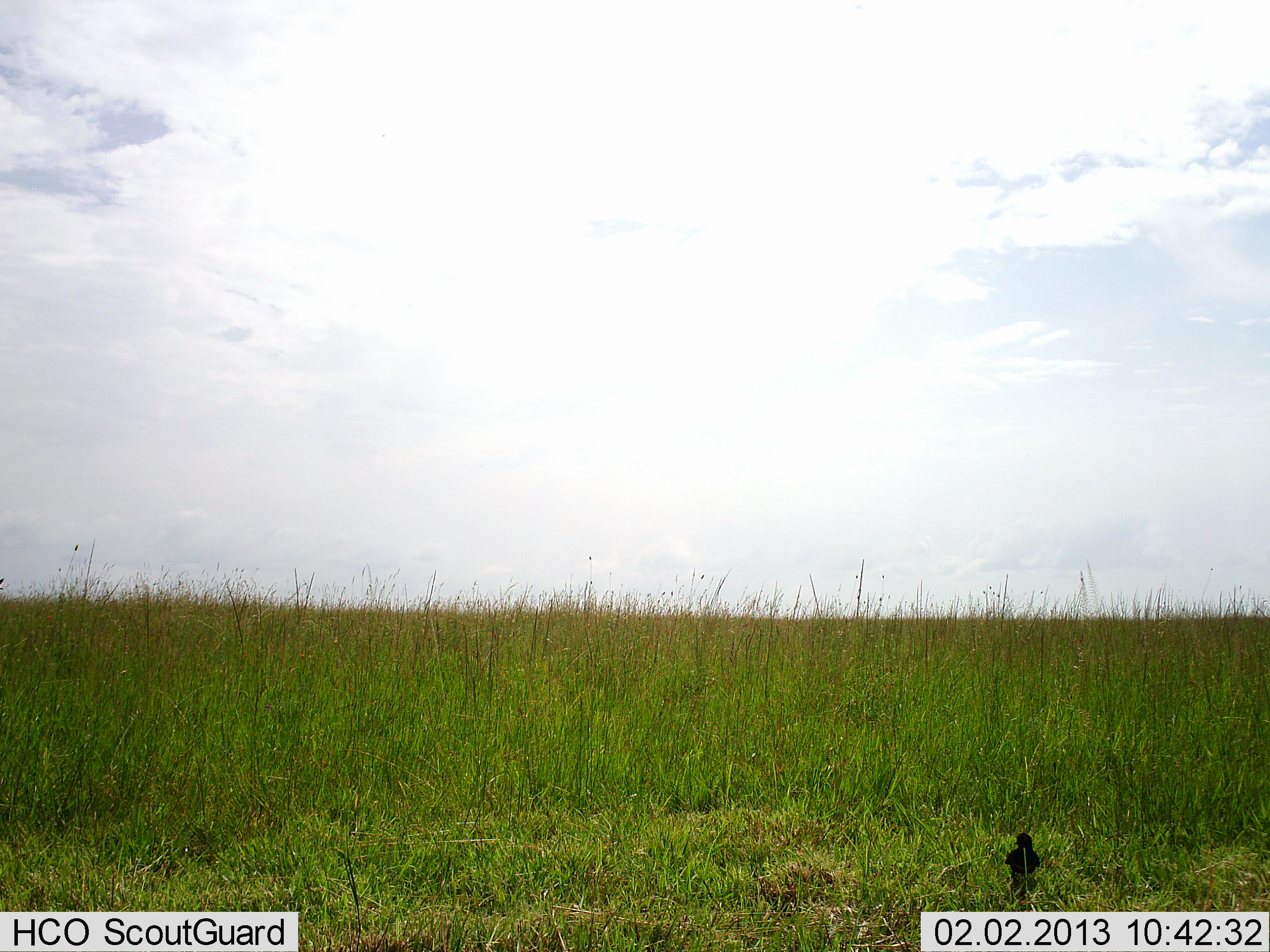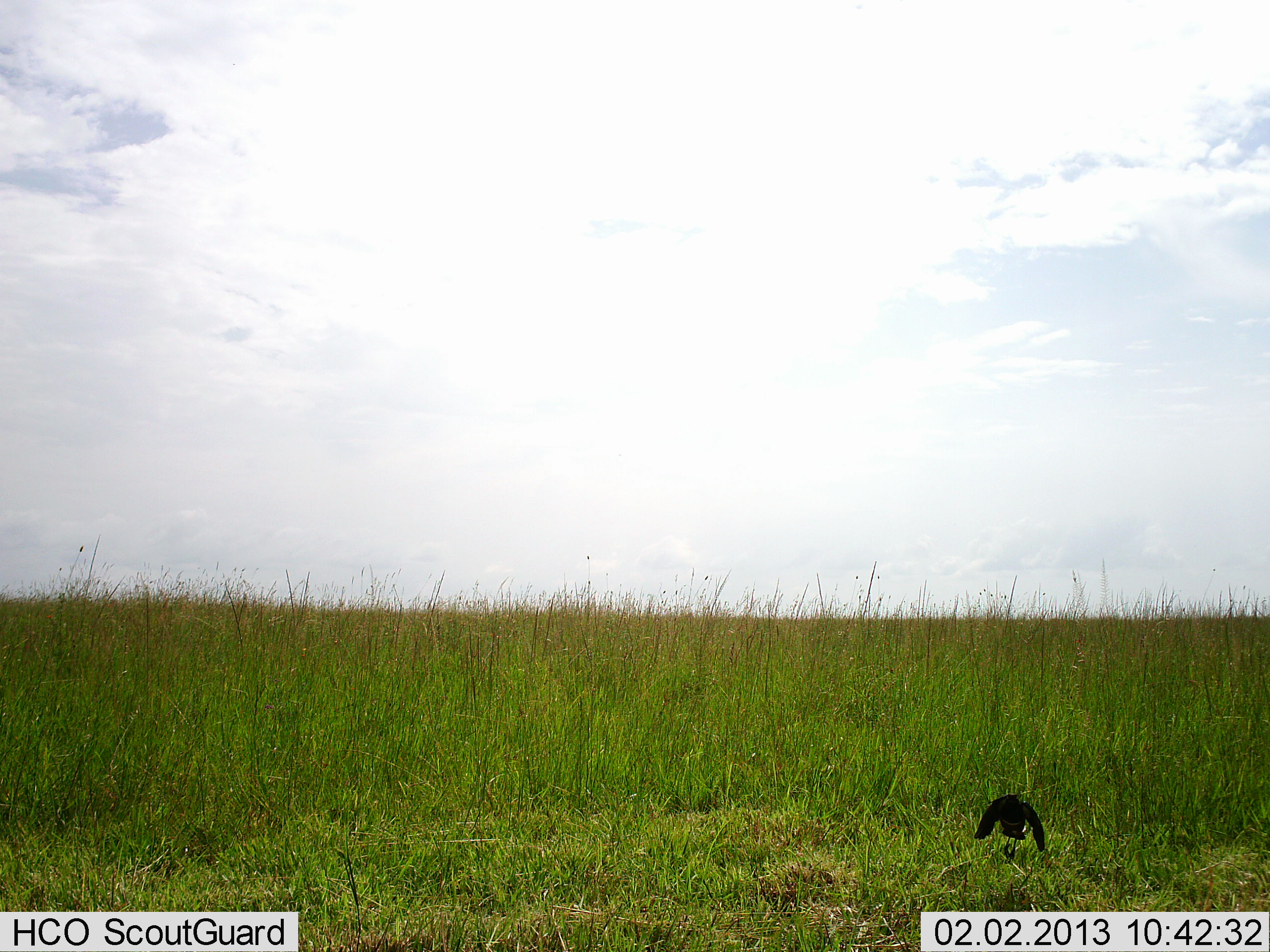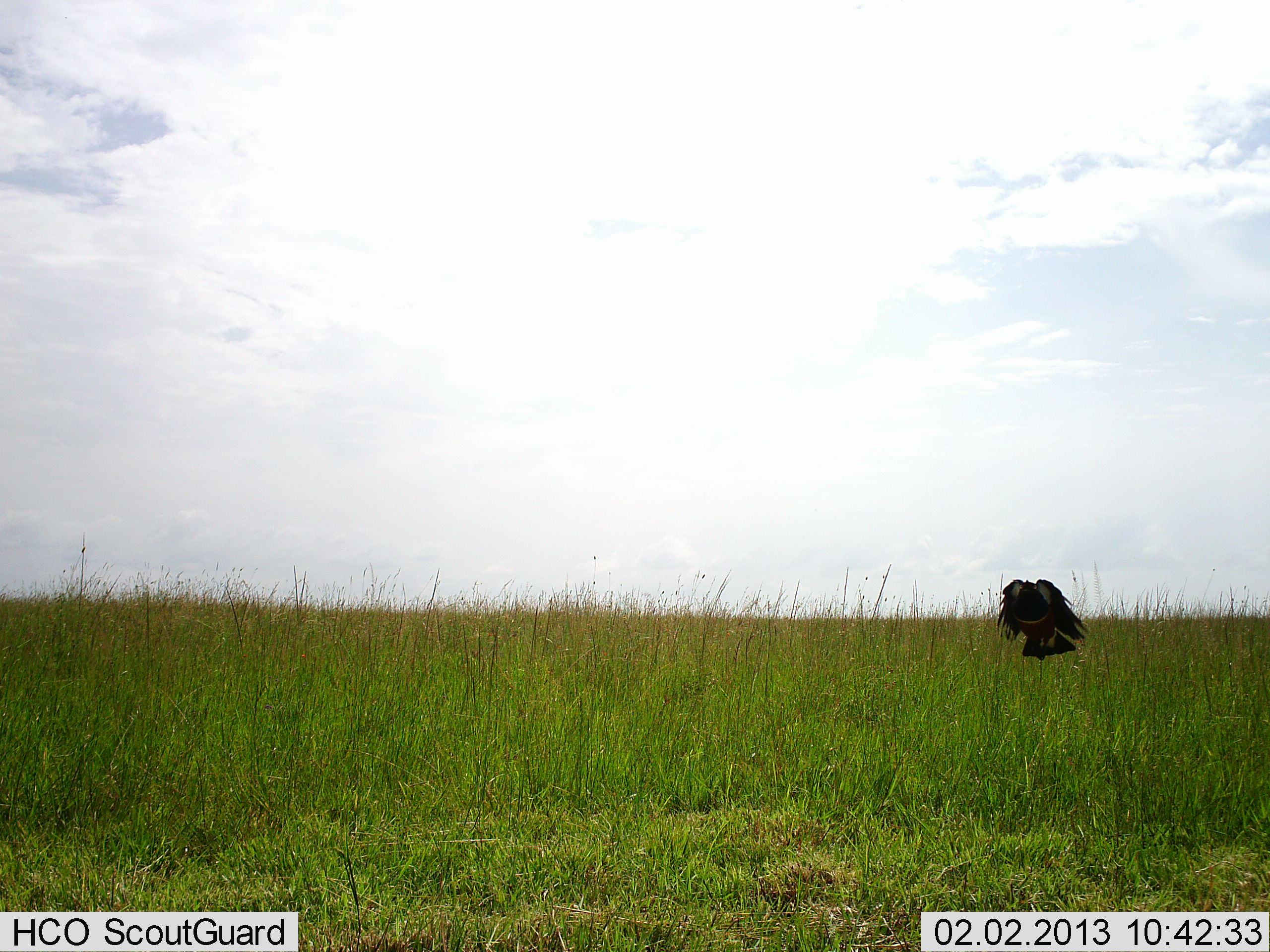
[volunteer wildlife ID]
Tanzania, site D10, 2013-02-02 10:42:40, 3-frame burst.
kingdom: Animalia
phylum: Chordata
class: Aves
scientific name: Aves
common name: bird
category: otherbird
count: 1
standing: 3%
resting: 0%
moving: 95%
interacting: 3%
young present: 0%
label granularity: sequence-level